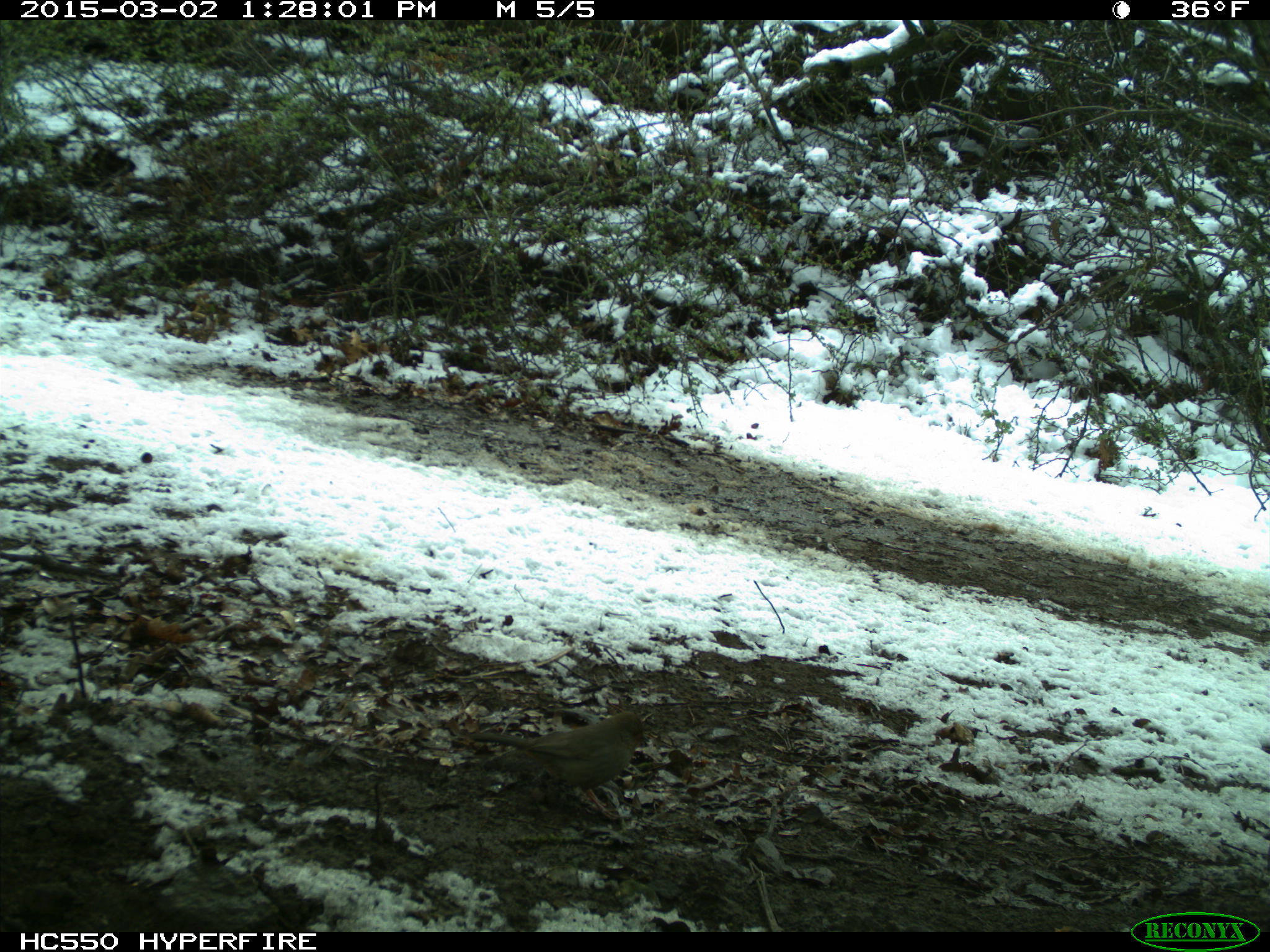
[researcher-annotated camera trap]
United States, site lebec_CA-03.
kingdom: Animalia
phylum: Chordata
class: Aves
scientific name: Aves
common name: birds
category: unidentified bird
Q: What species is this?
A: Unidentified bird (birds) (Aves).